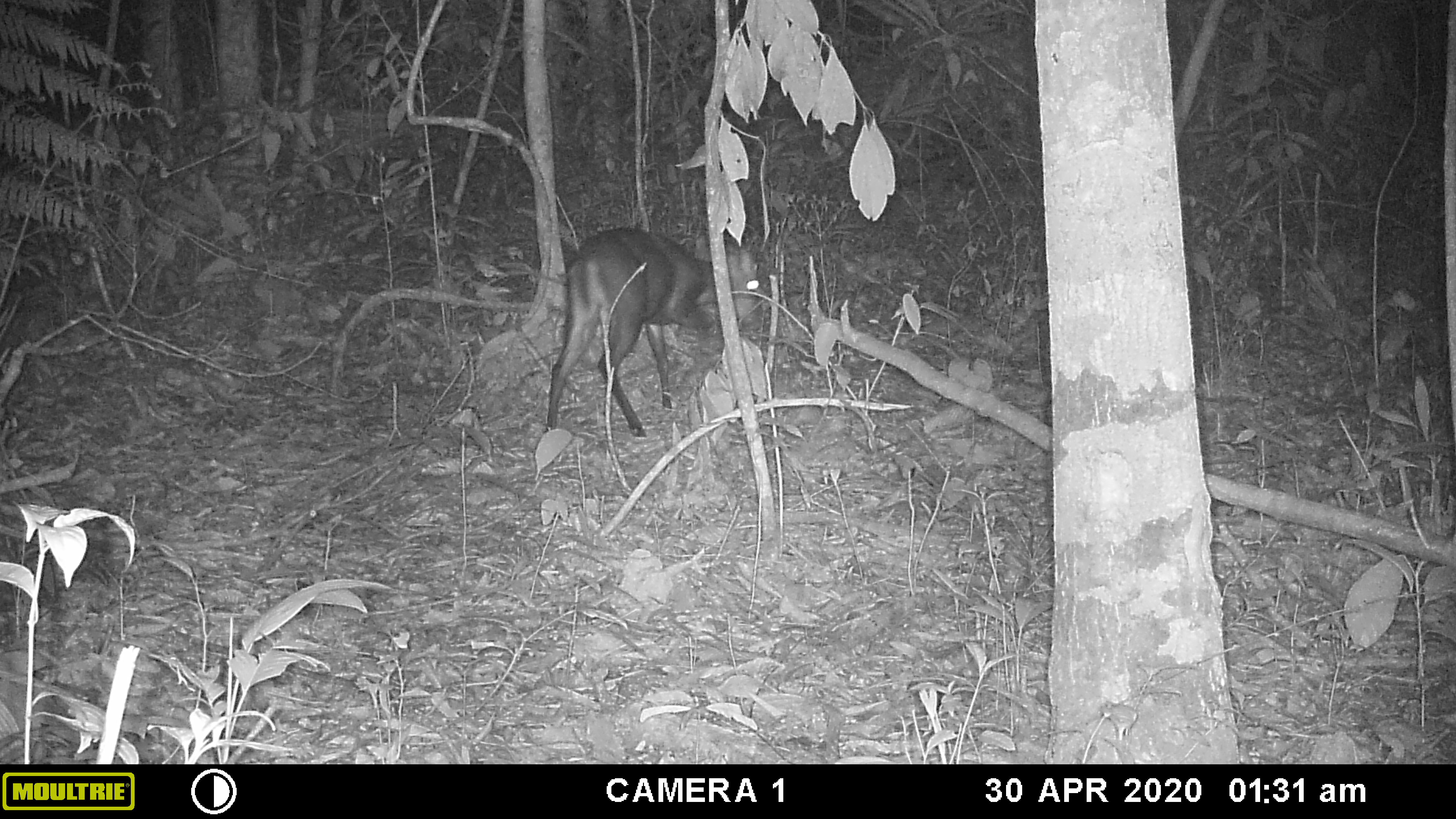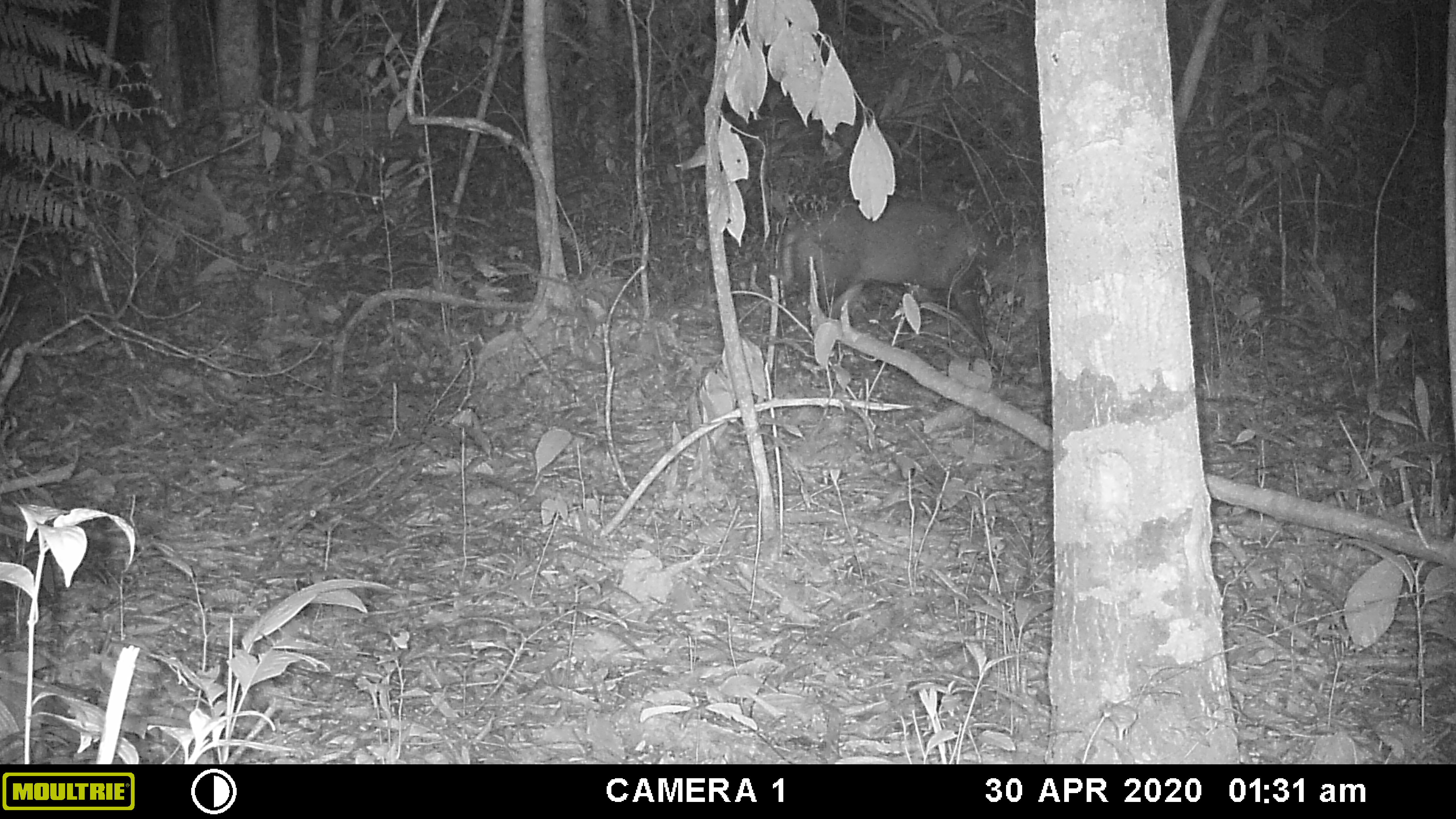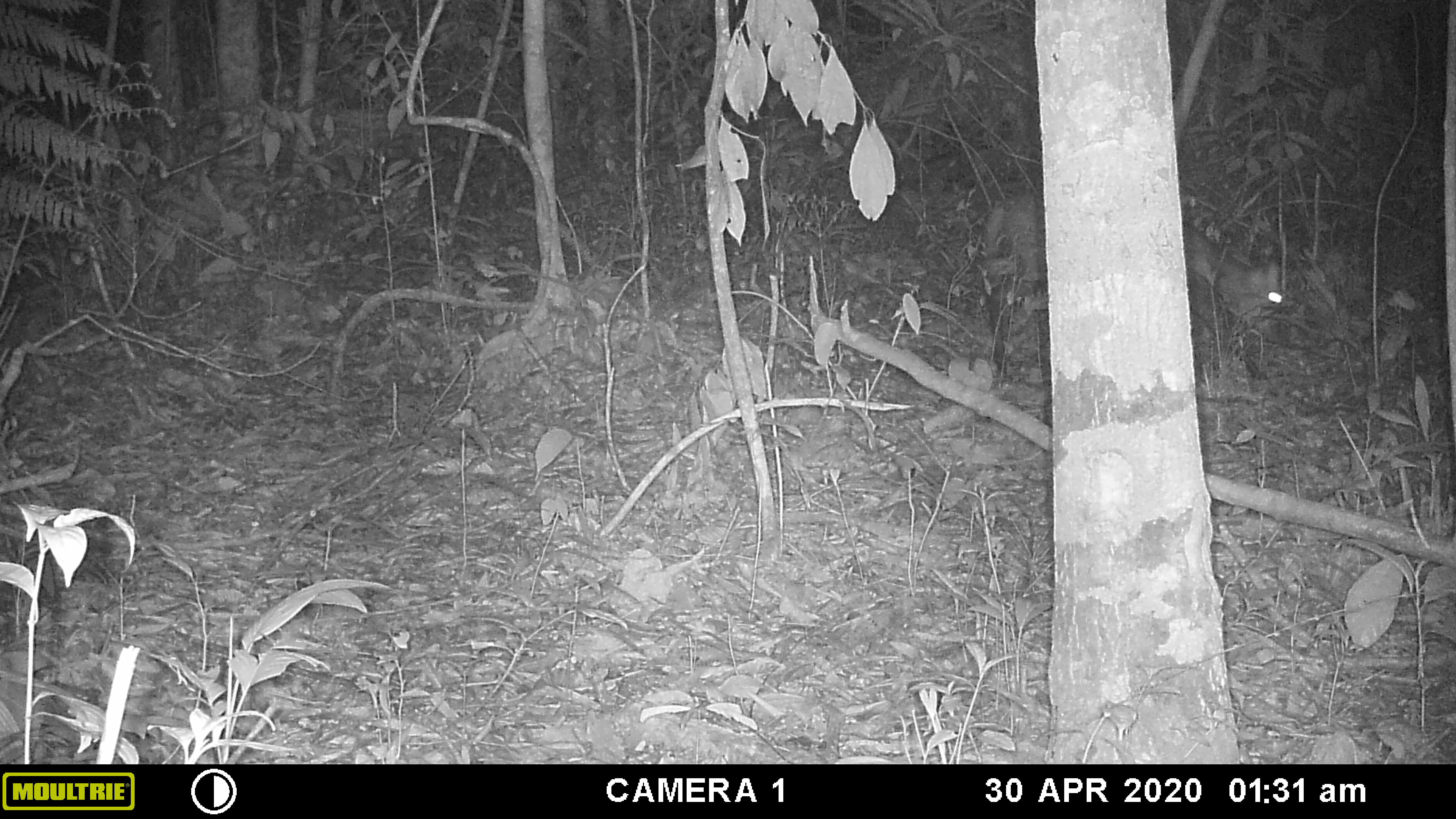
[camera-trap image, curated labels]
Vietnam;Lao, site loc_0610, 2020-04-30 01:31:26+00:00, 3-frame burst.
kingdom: Animalia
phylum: Chordata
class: Mammalia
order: Artiodactyla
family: Cervidae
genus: Muntiacus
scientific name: Muntiacus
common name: muntjacs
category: unidentified muntjac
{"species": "unidentified muntjac (muntjacs) (Muntiacus)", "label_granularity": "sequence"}